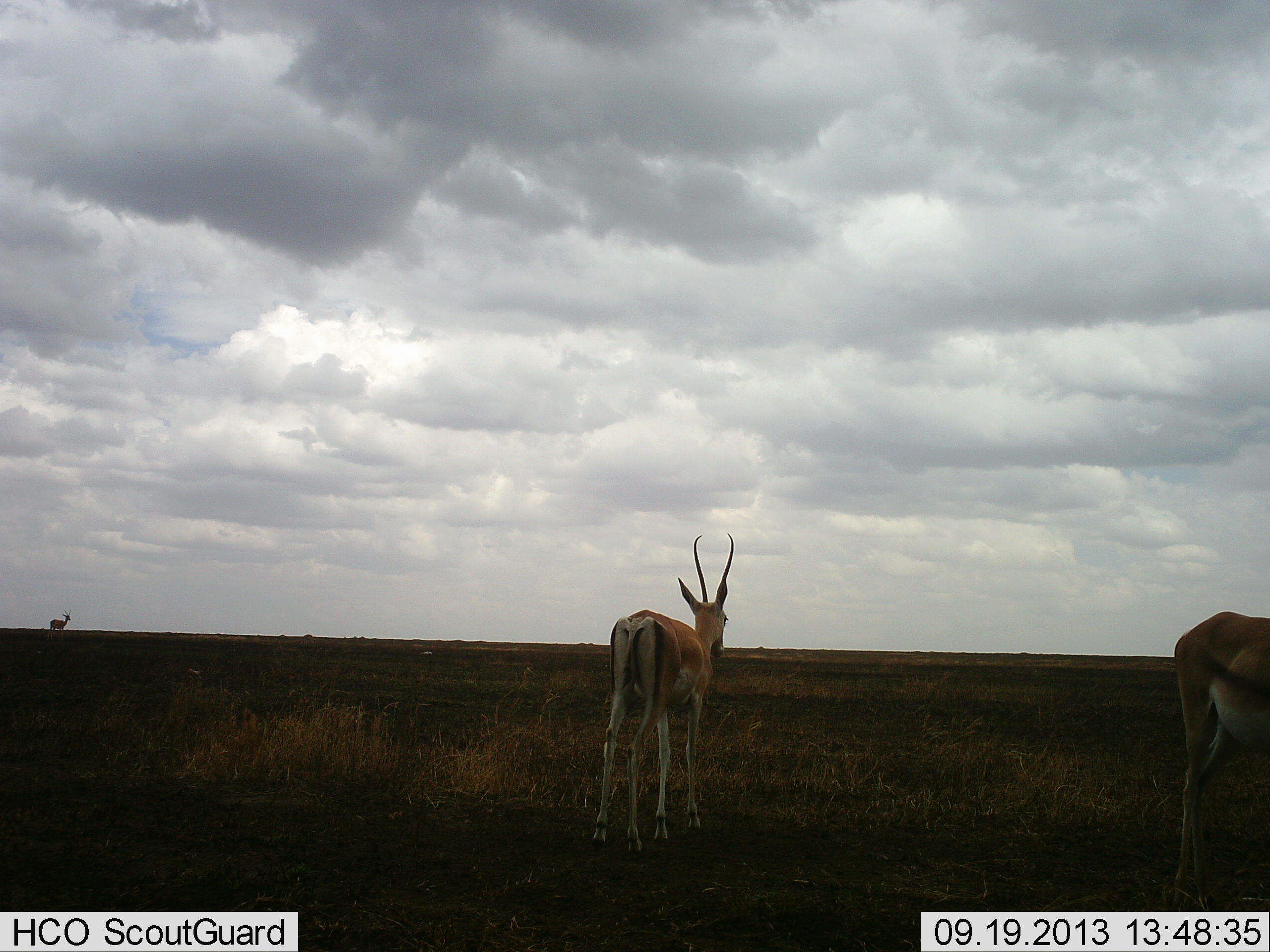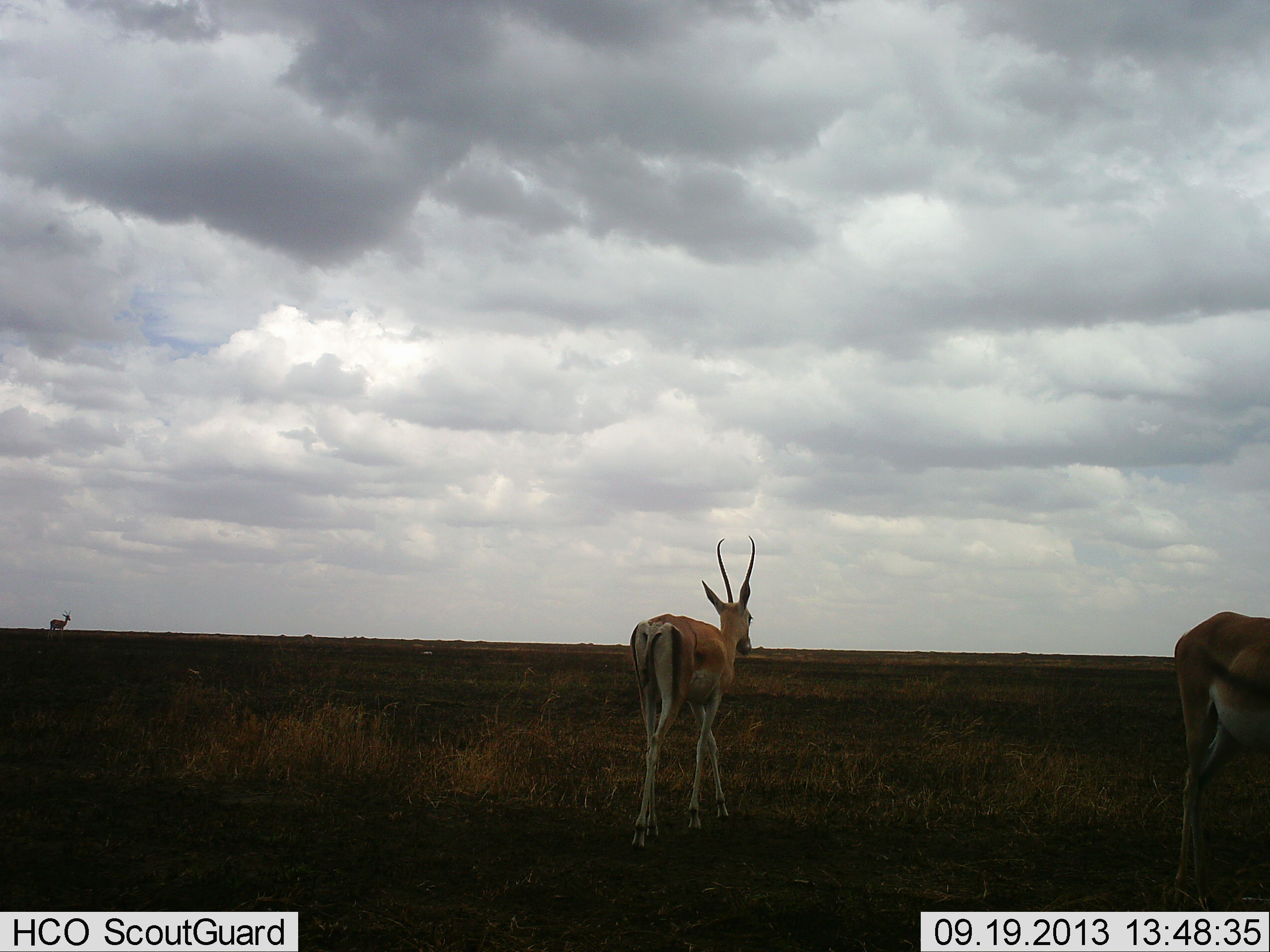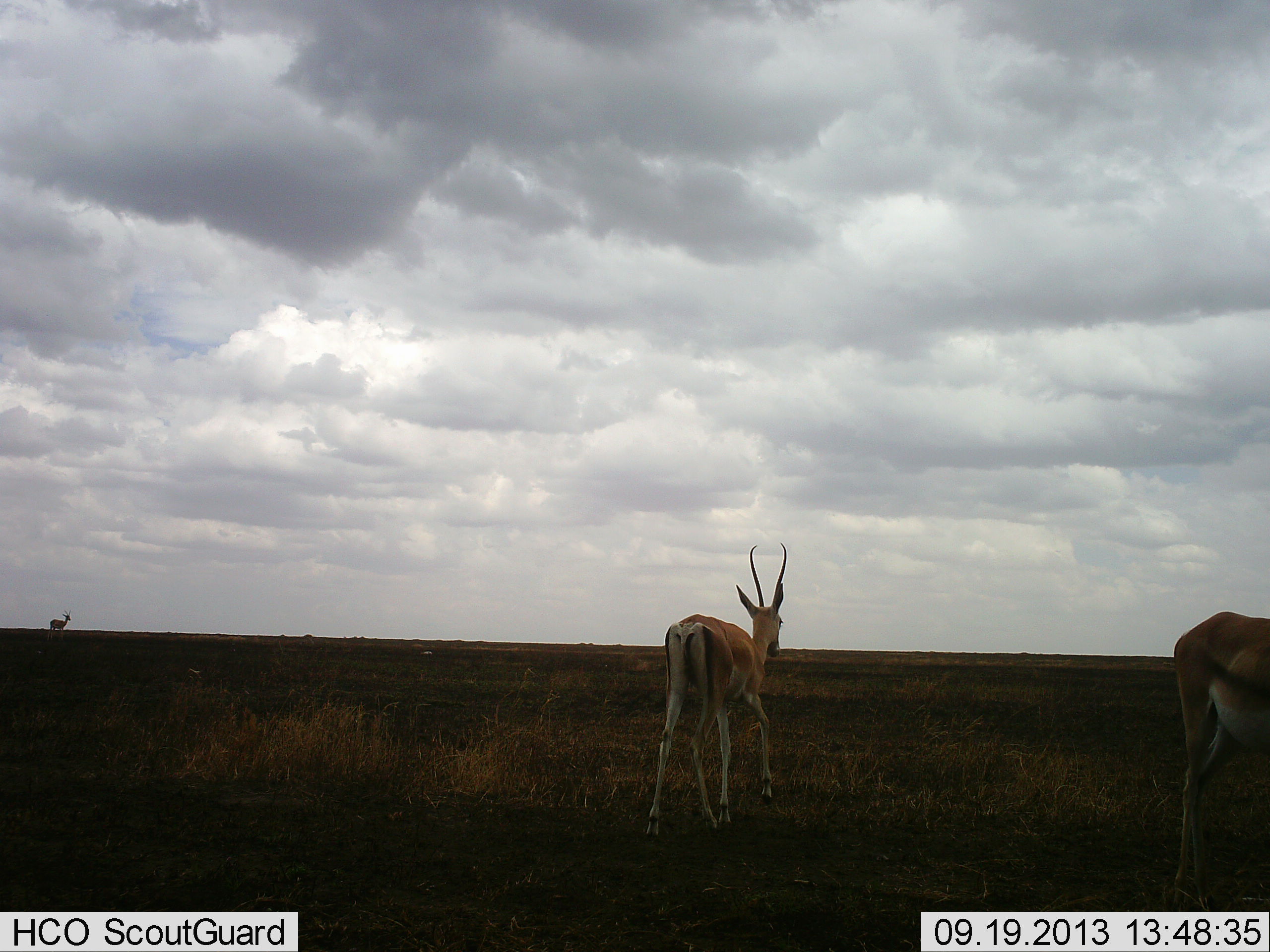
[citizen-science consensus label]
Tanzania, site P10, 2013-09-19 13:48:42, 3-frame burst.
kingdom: Animalia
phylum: Chordata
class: Mammalia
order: Artiodactyla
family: Bovidae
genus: Nanger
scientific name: Nanger granti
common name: grant's gazelle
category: gazellegrants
Gazellegrants (grant's gazelle) (Nanger granti), count 3. Behavior (volunteer vote fractions): standing 90%, resting 0%, moving 80%, interacting 0%. Young present (vote fraction): 0%. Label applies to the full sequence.